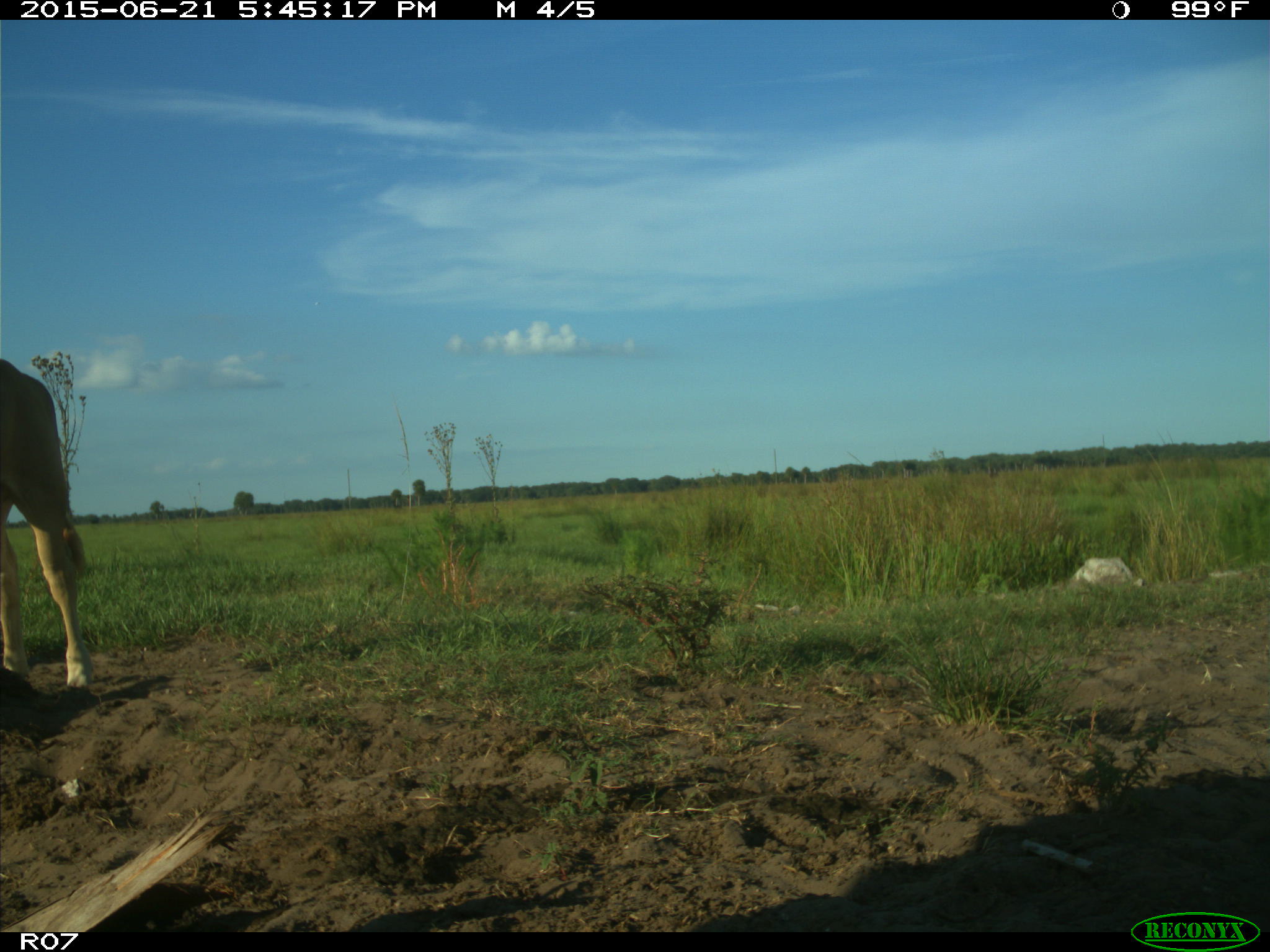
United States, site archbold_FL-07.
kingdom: Animalia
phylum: Chordata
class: Mammalia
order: Artiodactyla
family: Bovidae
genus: Bos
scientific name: Bos taurus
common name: domestic cow